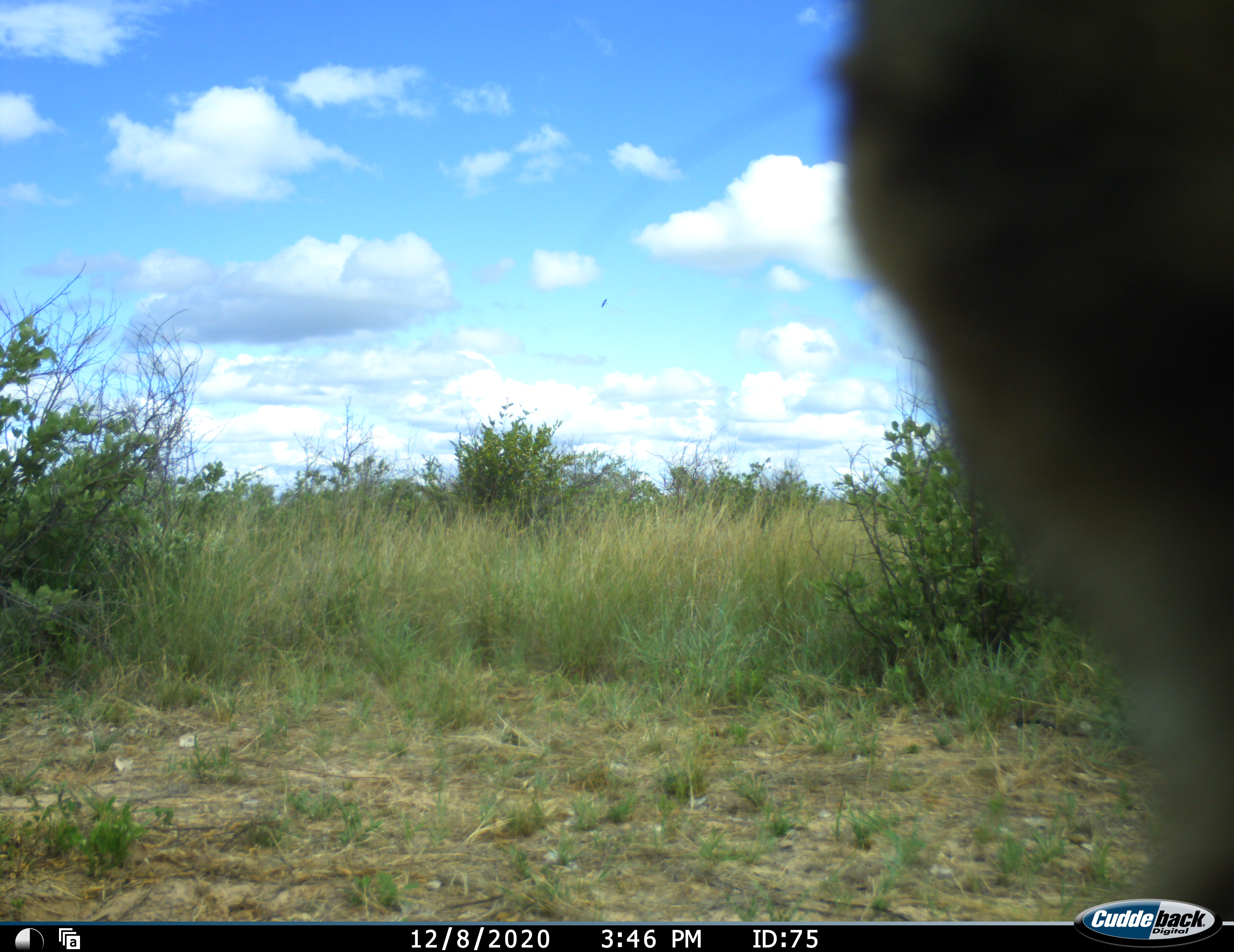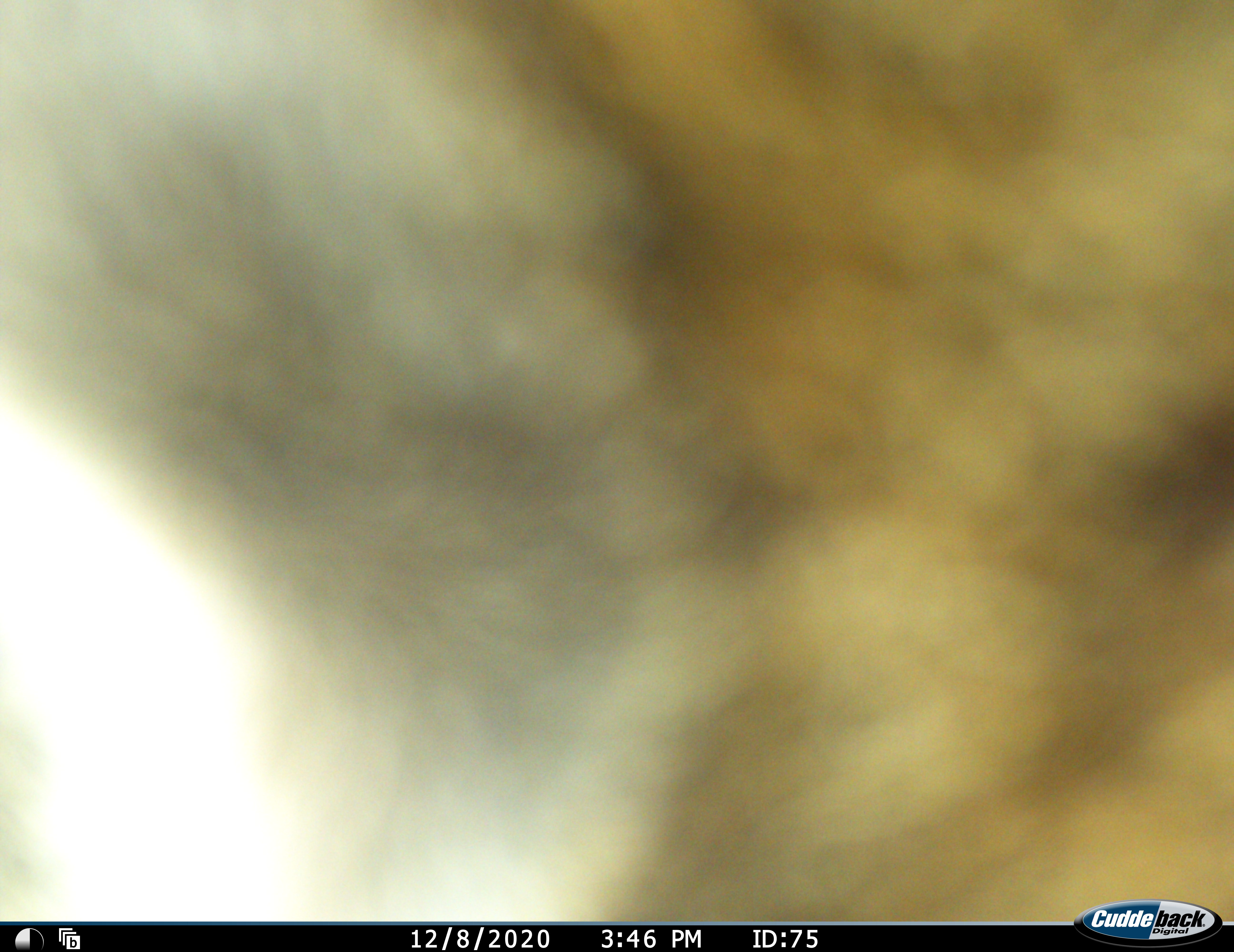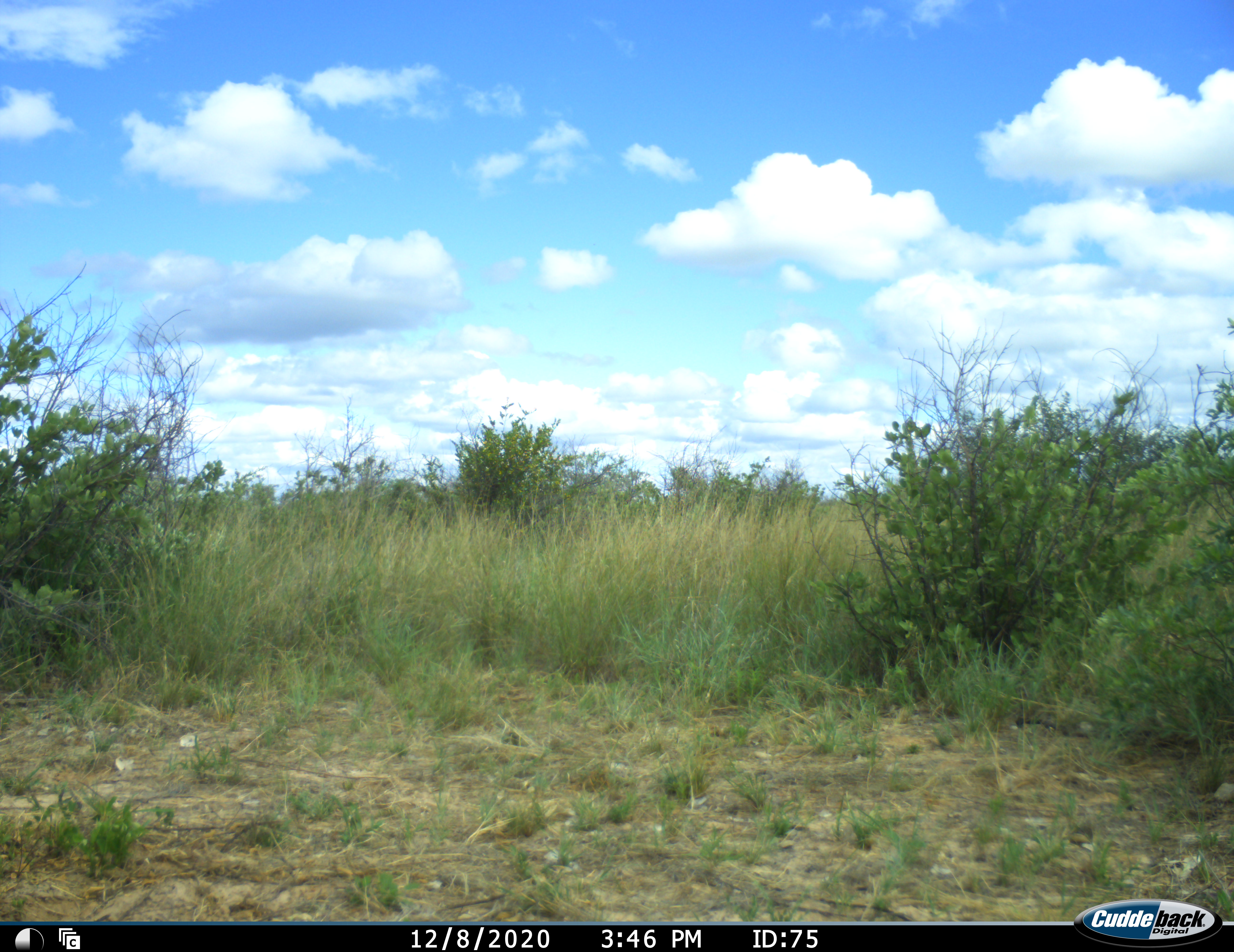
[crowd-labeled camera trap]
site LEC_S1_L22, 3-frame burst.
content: unidentified animal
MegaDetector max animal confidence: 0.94